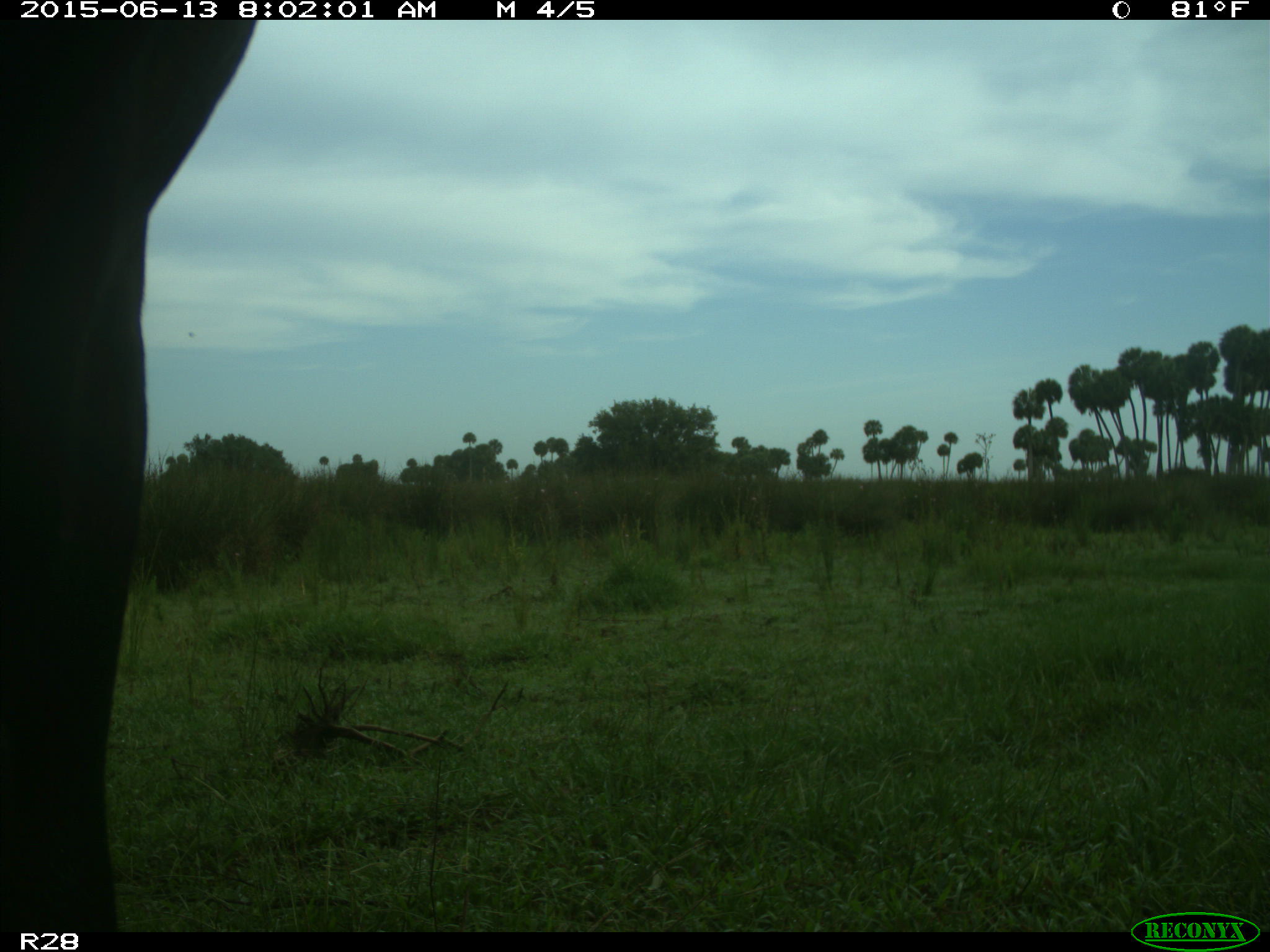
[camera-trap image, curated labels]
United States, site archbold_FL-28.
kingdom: Animalia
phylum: Chordata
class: Mammalia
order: Artiodactyla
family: Bovidae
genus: Bos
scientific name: Bos taurus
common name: domestic cow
Bos taurus (domestic cow).